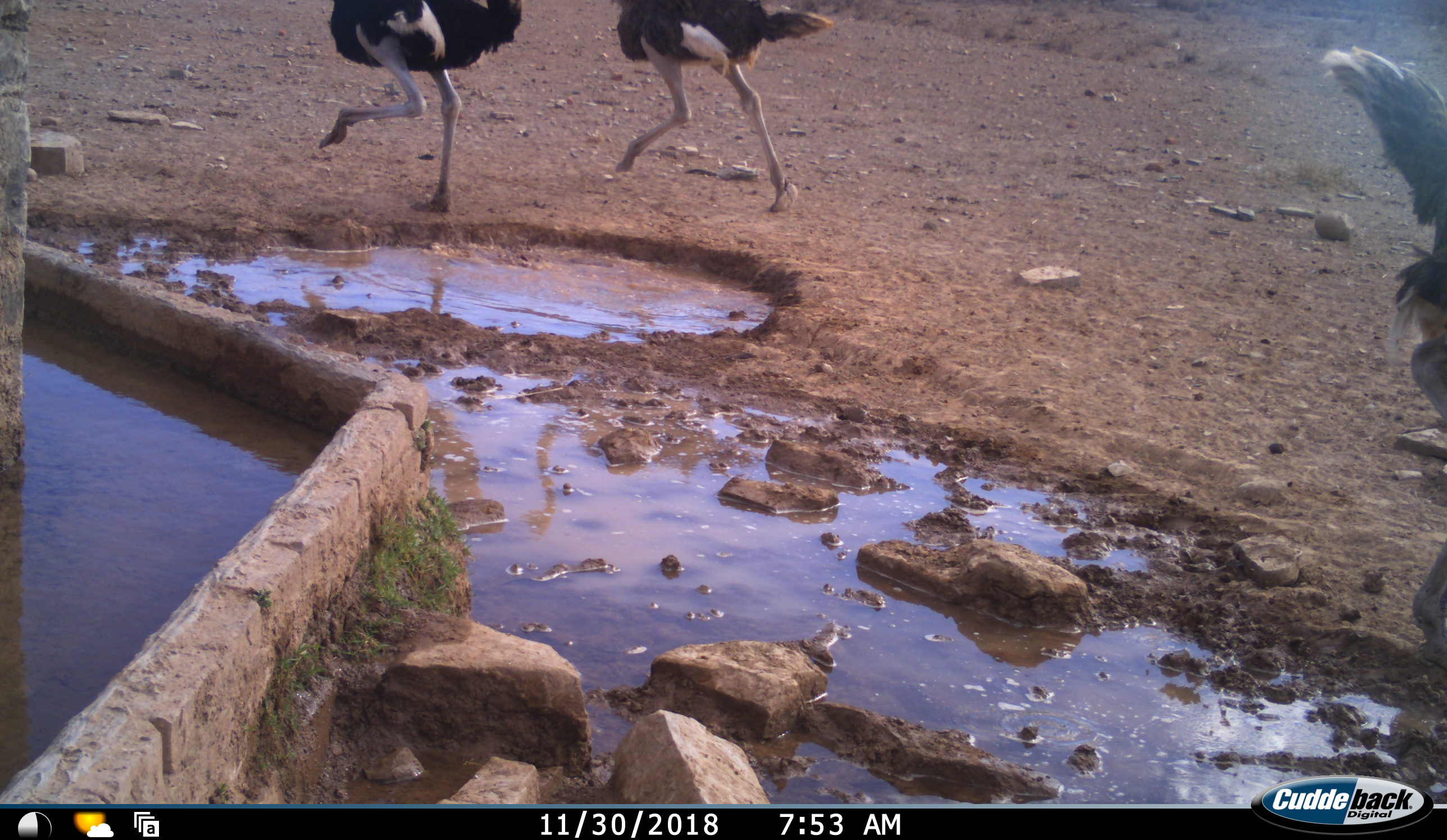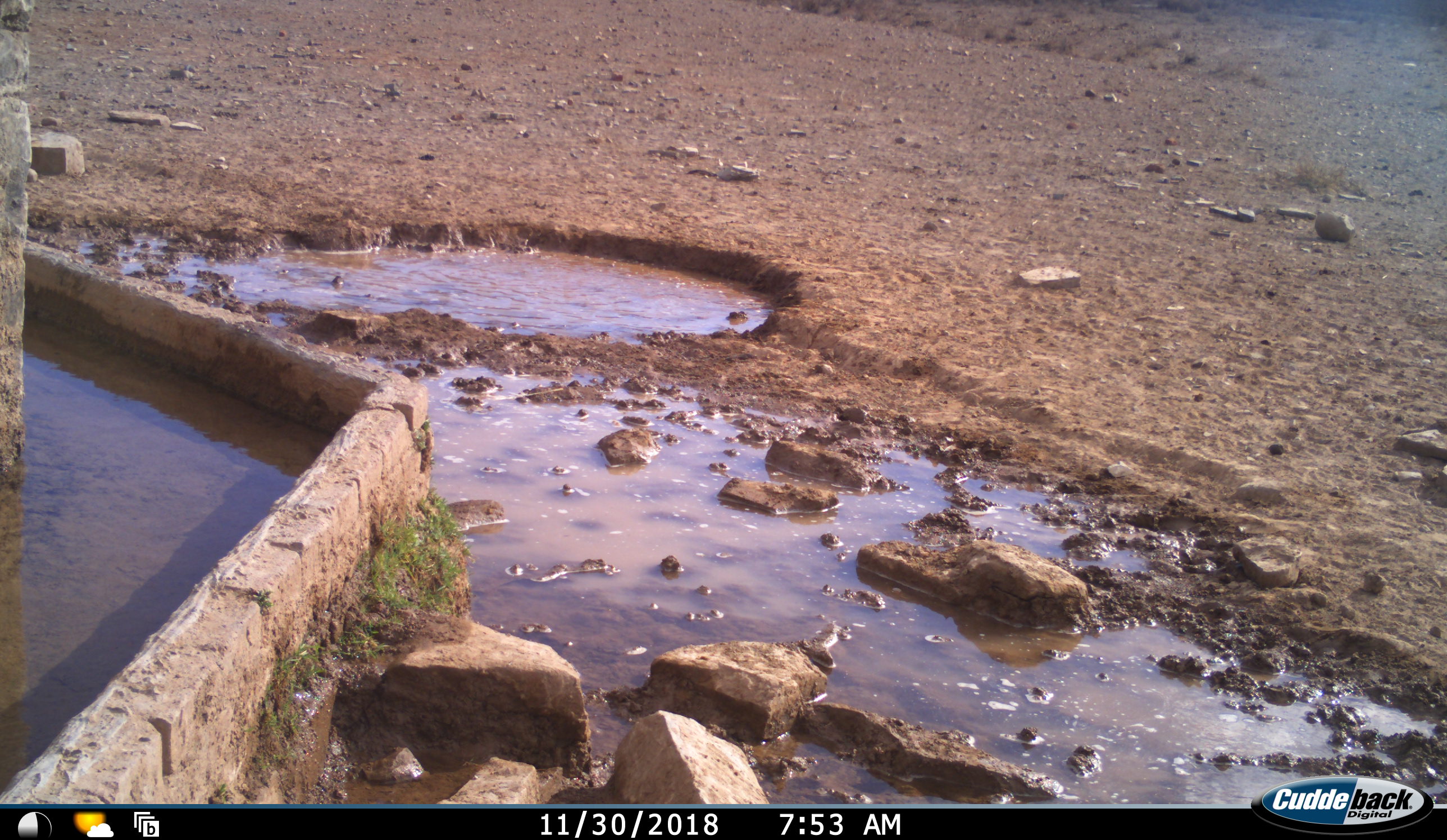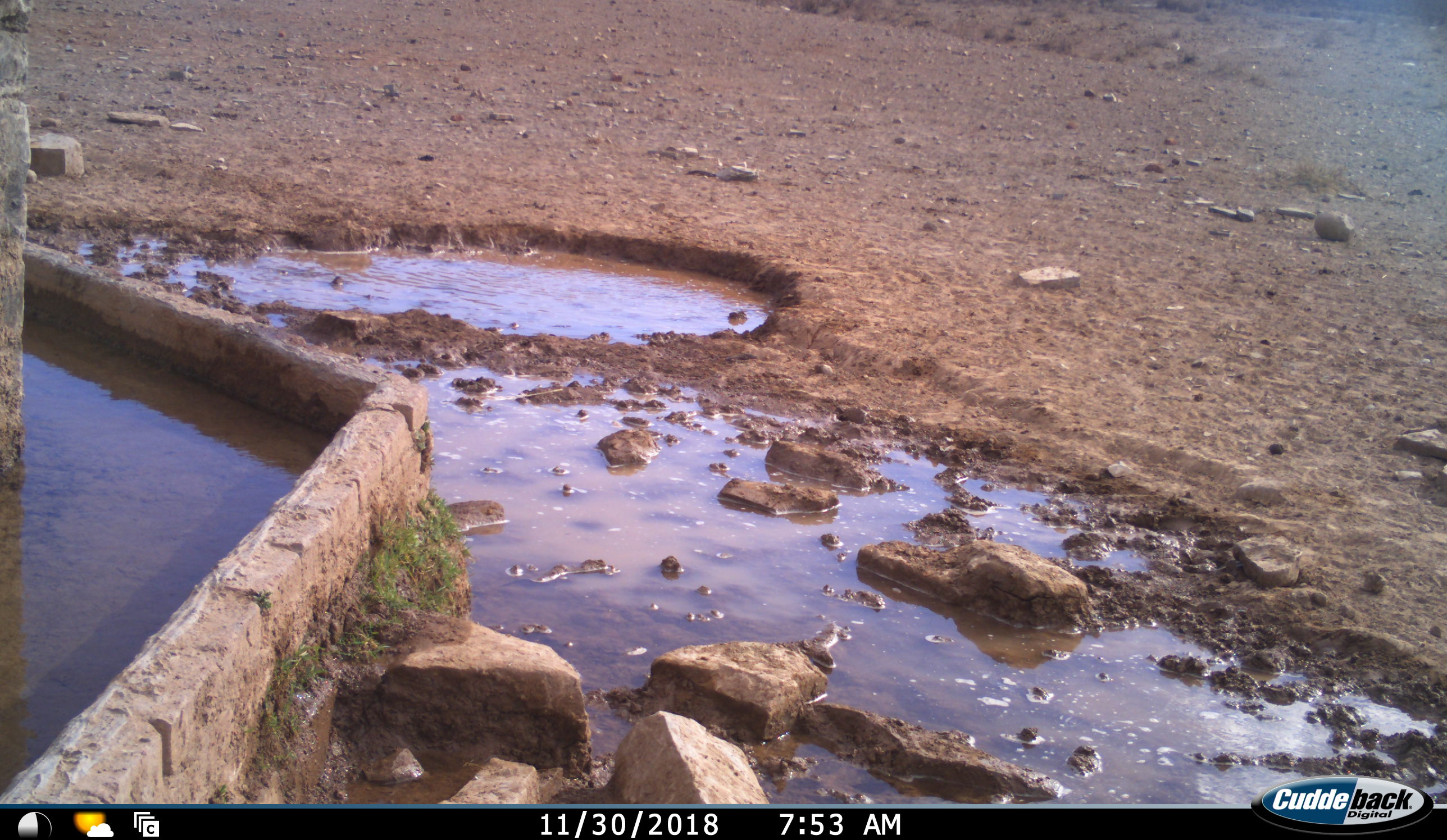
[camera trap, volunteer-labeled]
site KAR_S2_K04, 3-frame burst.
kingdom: Animalia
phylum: Chordata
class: Aves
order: Struthioniformes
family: Struthionidae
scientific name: Struthionidae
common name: ostrich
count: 3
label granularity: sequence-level